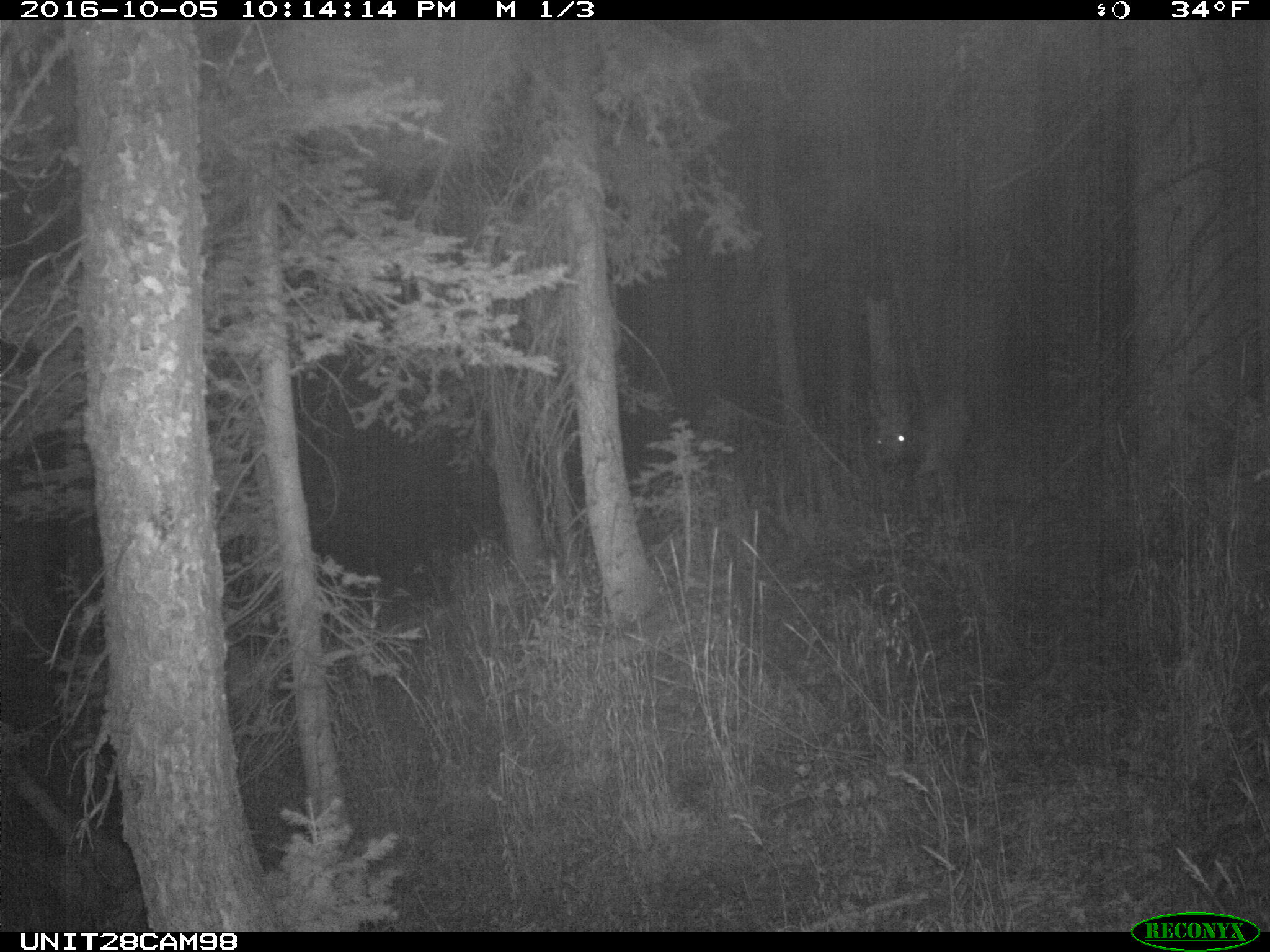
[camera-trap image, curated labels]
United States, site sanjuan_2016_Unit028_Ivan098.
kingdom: Animalia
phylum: Chordata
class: Mammalia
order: Artiodactyla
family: Cervidae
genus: Cervus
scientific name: Cervus elaphus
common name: red deer